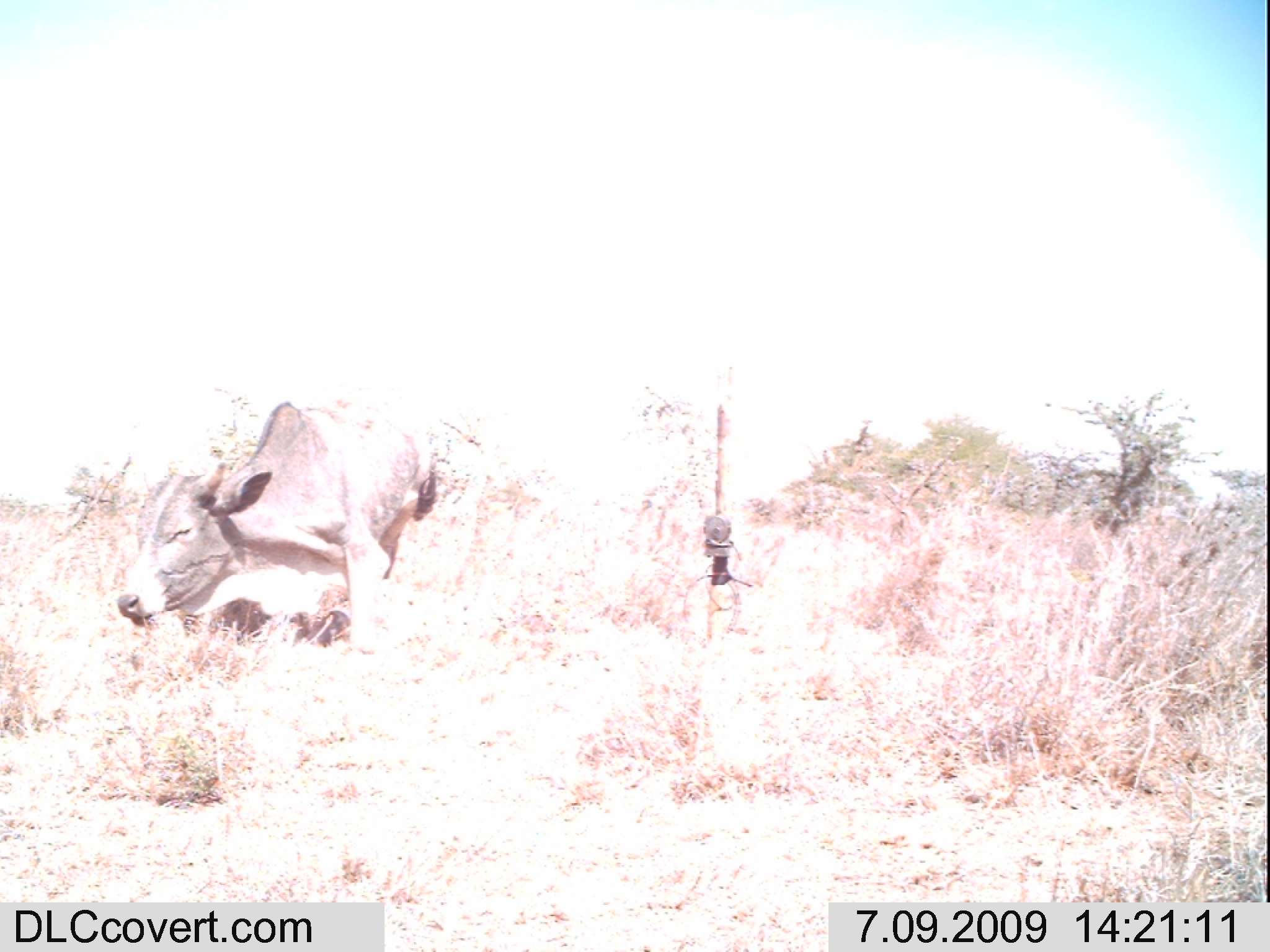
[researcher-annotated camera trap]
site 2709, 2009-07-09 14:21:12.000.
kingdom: Animalia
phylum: Chordata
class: Mammalia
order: Artiodactyla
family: Bovidae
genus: Bos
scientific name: Bos taurus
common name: domestic cattle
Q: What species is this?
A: Bos taurus (domestic cattle).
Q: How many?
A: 1.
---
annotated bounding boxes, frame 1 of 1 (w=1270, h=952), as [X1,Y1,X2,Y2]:
bos taurus: [115,399,436,655]